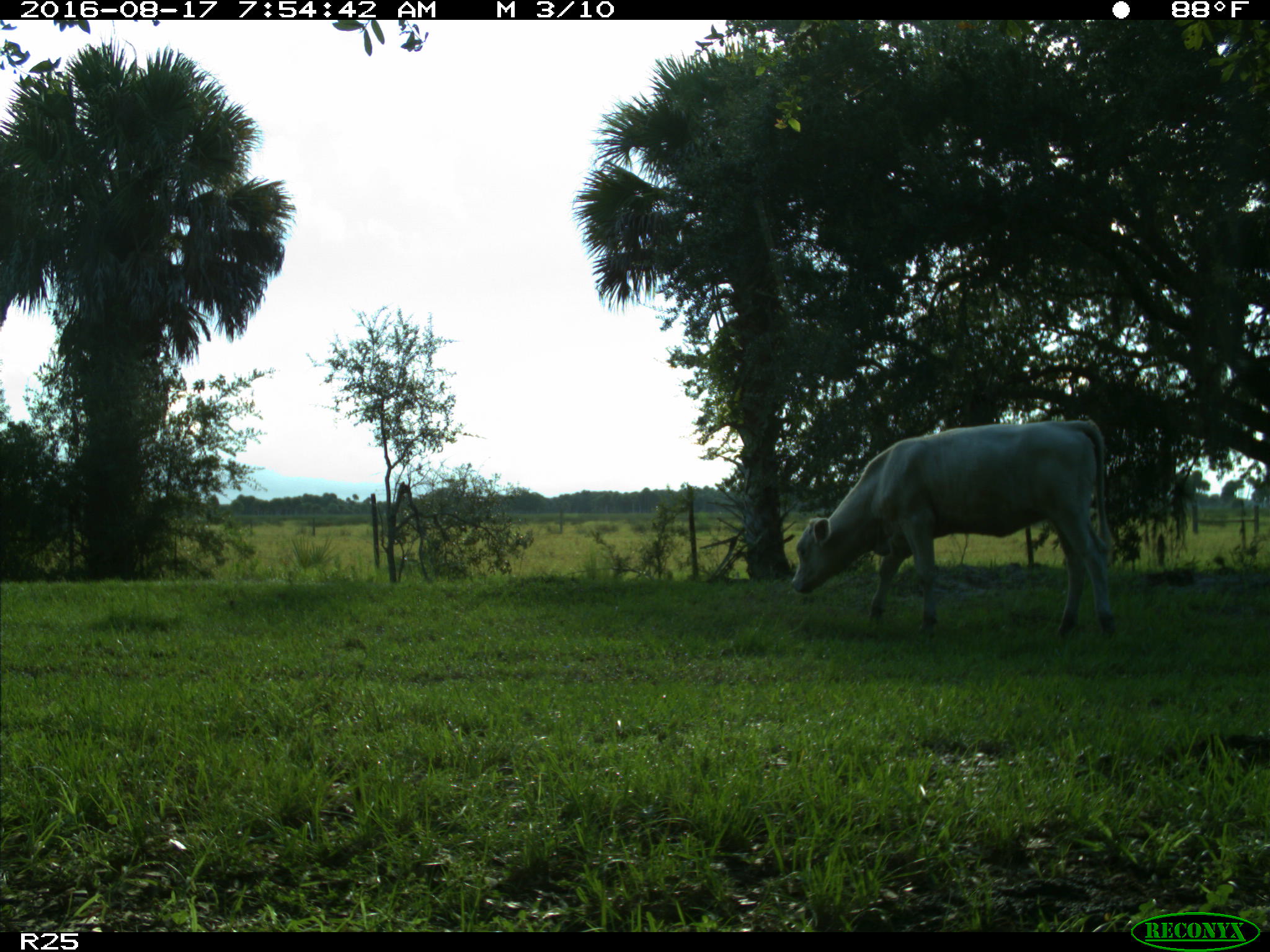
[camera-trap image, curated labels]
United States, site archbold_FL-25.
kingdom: Animalia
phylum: Chordata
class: Mammalia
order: Artiodactyla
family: Bovidae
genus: Bos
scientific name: Bos taurus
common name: domestic cow